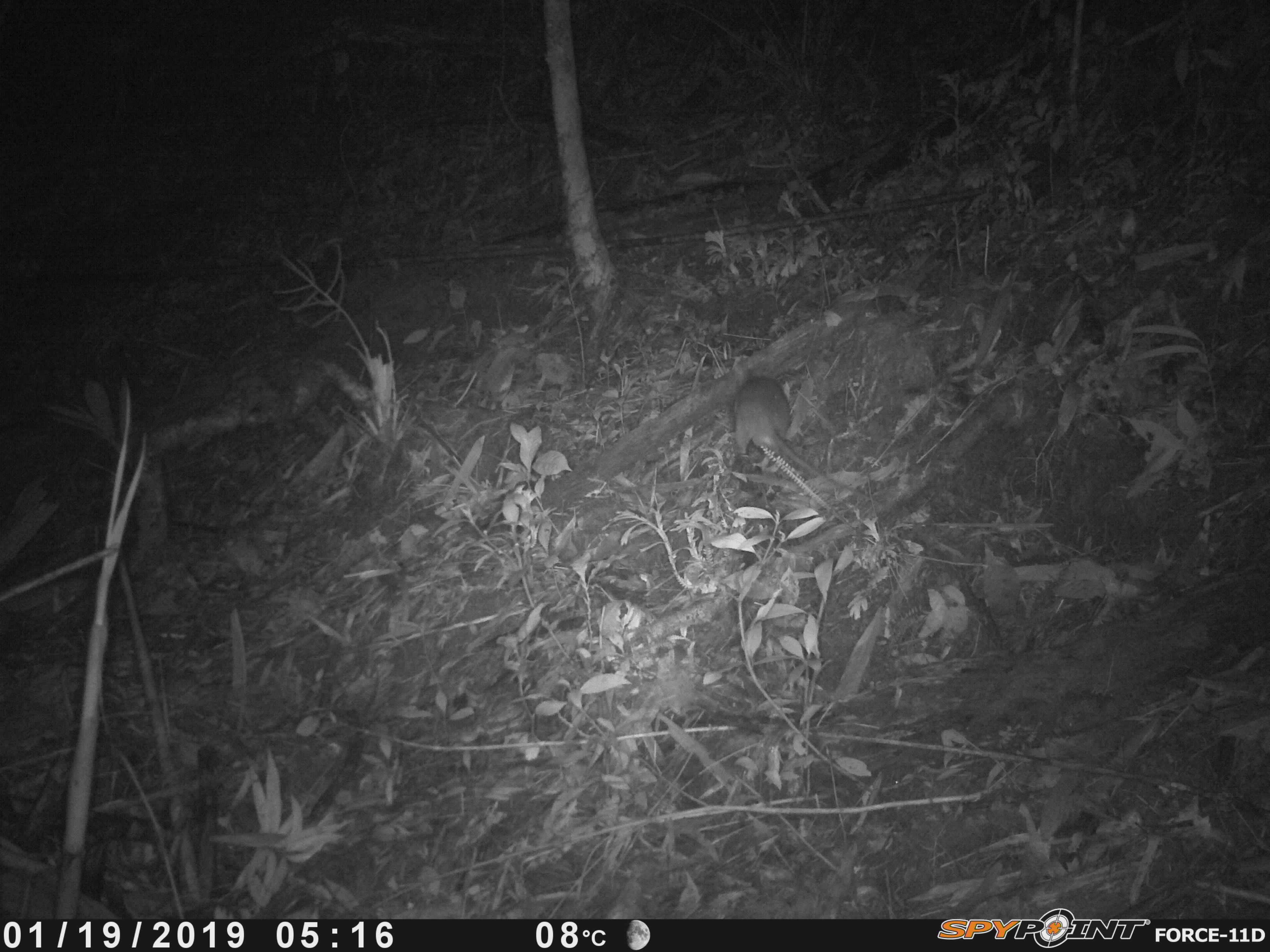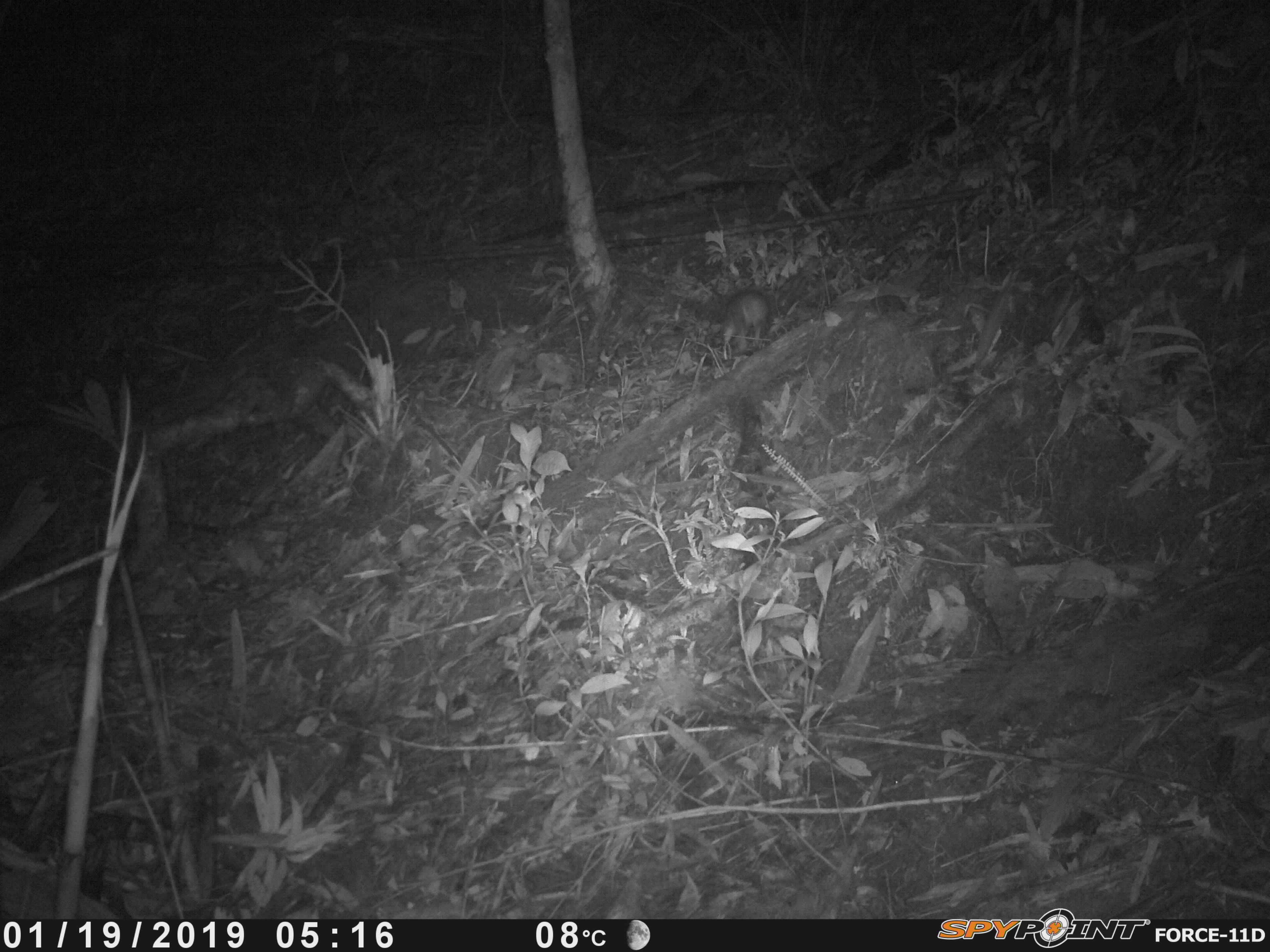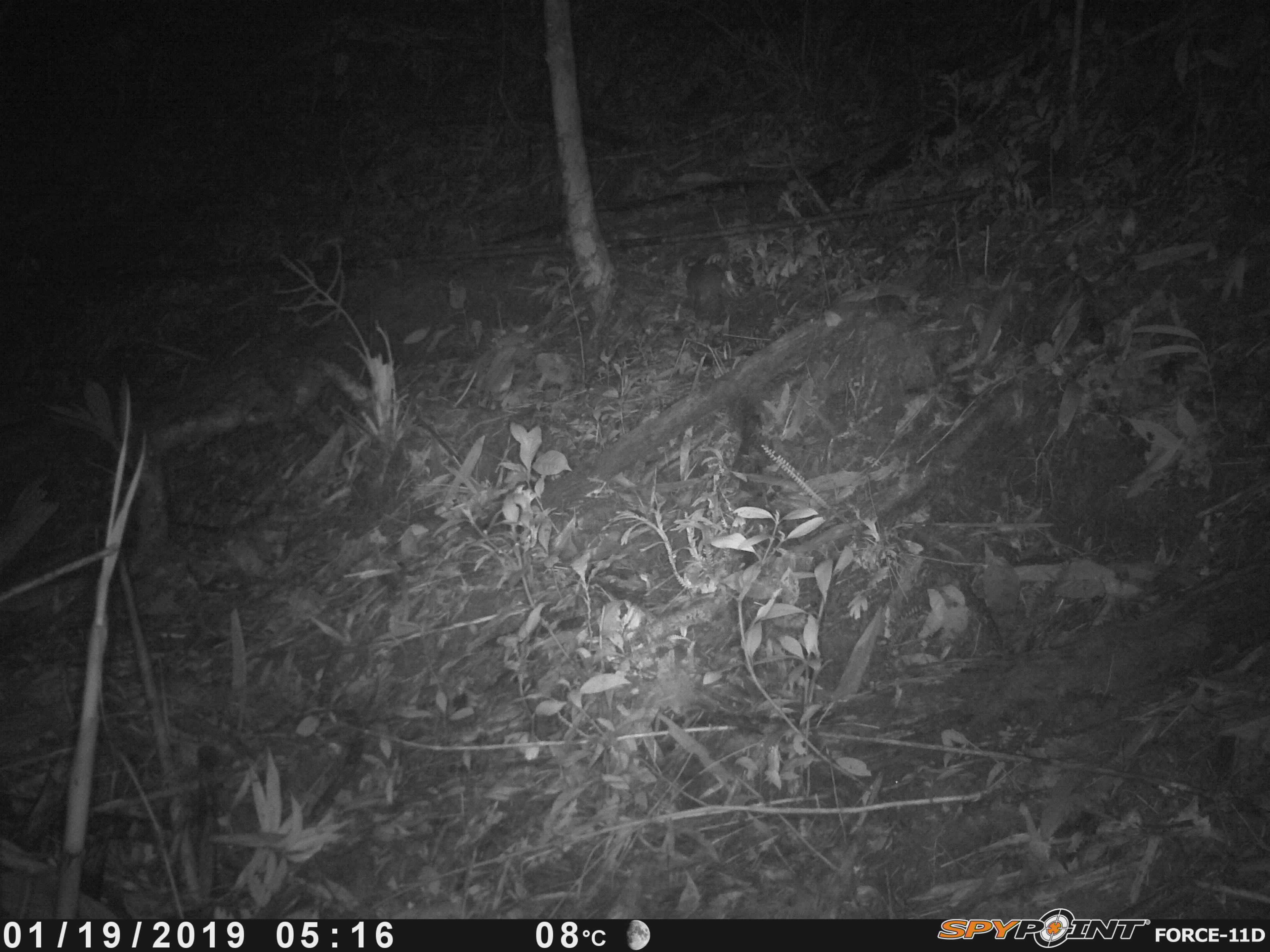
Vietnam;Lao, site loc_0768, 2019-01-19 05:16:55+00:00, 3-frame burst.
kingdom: Animalia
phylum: Chordata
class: Mammalia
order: Rodentia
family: Muridae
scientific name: Muridae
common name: old-world mice and rats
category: unidentified murid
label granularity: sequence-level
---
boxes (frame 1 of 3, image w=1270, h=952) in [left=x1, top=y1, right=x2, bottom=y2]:
unidentified murid: [left=733, top=375, right=889, bottom=517]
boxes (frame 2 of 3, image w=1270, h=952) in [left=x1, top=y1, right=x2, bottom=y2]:
unidentified murid: [left=720, top=291, right=768, bottom=354]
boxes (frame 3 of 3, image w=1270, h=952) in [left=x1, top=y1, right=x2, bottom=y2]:
unidentified murid: [left=685, top=257, right=733, bottom=313]